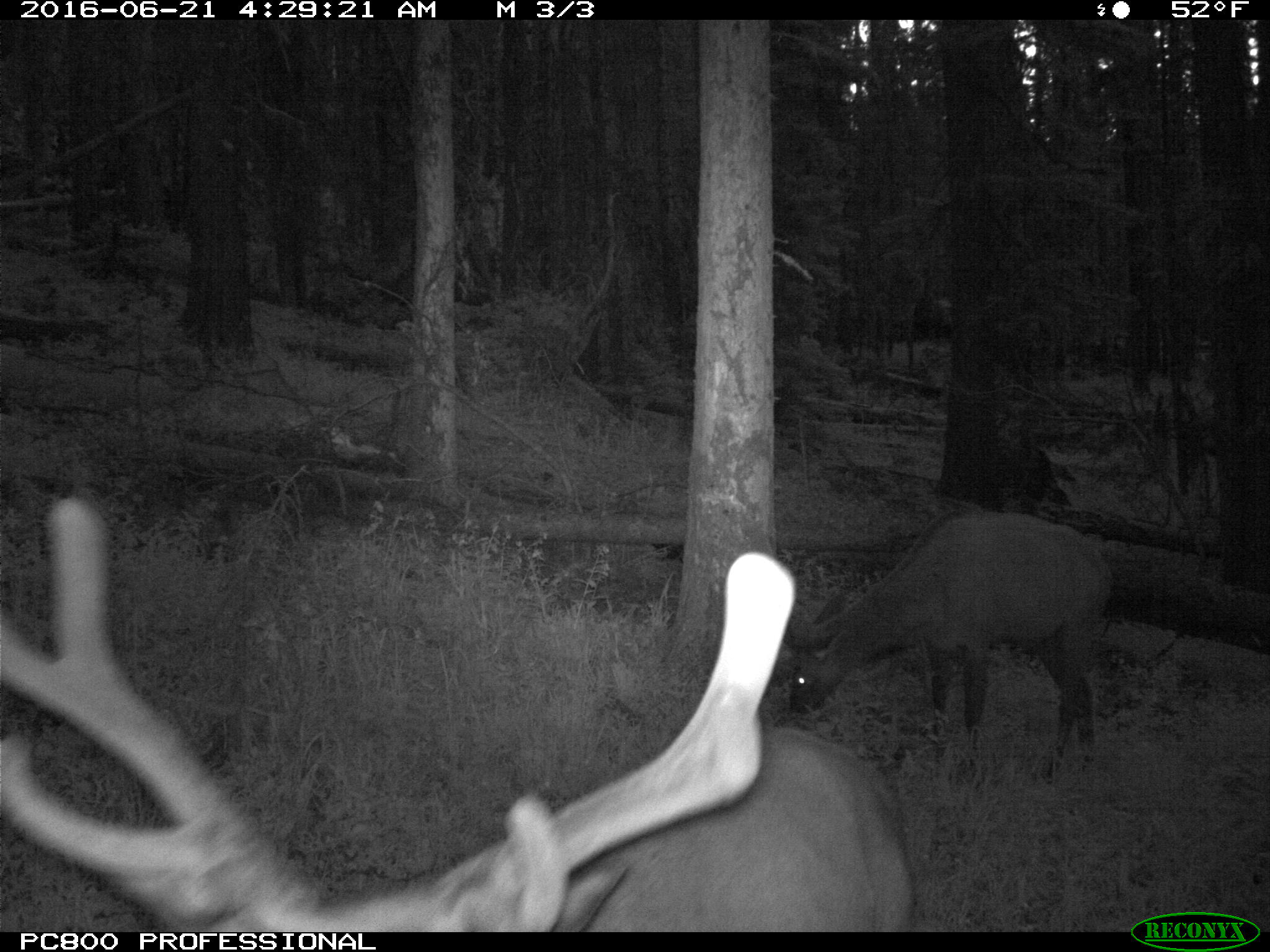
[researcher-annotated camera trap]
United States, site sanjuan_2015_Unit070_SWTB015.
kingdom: Animalia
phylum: Chordata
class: Mammalia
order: Artiodactyla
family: Cervidae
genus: Cervus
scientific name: Cervus elaphus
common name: red deer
Cervus elaphus (red deer).